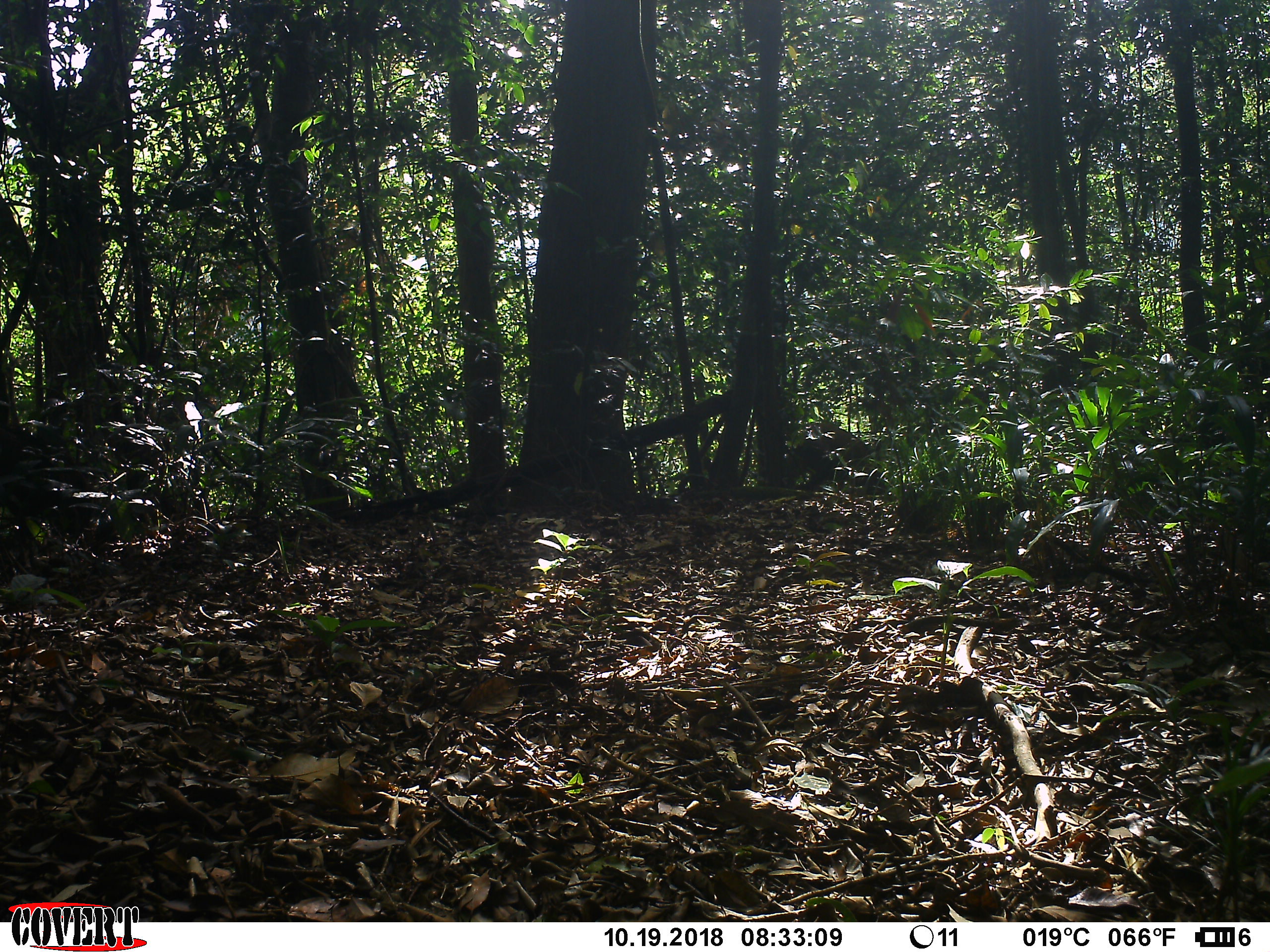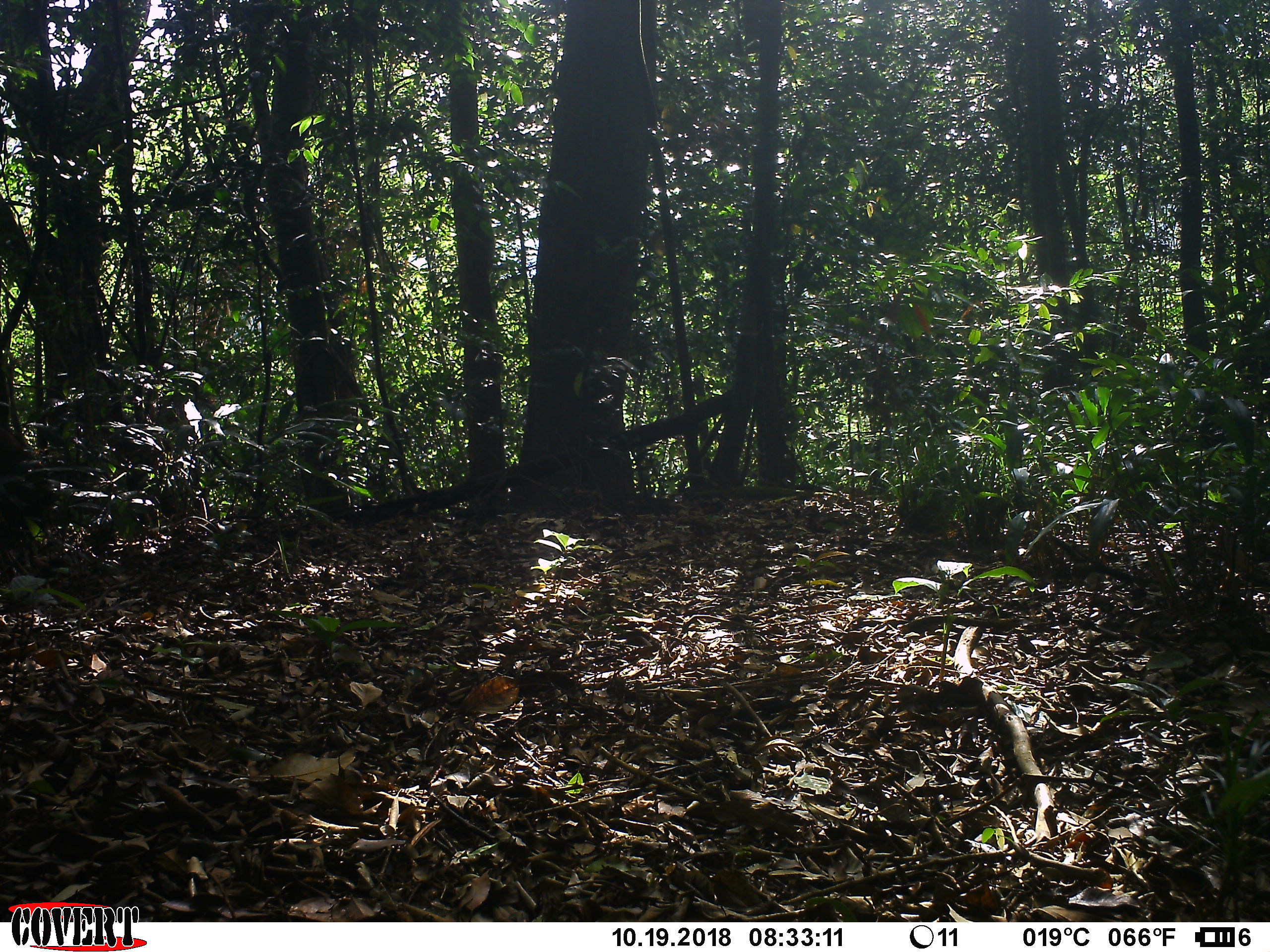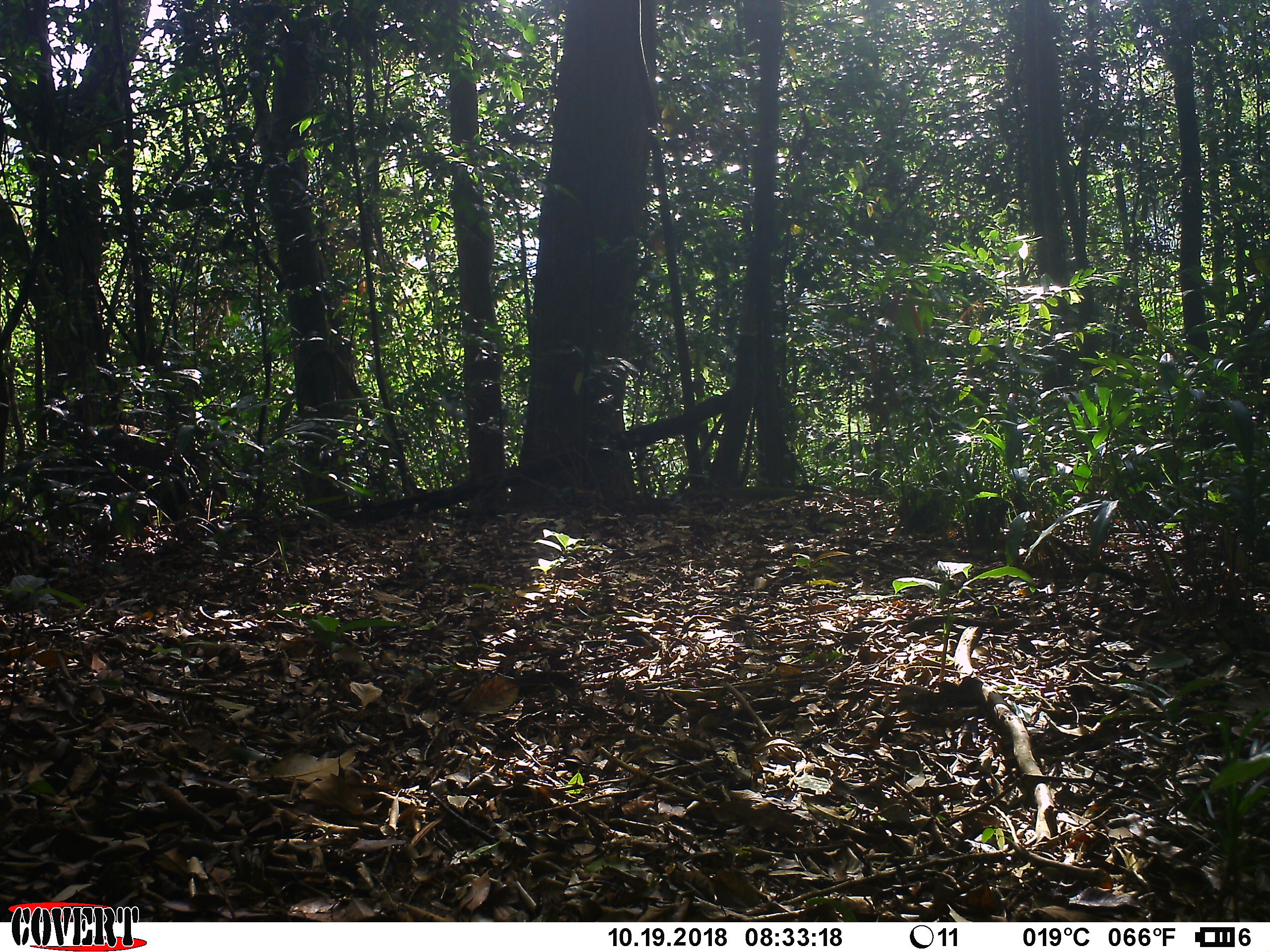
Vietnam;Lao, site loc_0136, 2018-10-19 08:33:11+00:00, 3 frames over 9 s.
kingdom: Animalia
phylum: Chordata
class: Mammalia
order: Artiodactyla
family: Suidae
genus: Sus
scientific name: Sus scrofa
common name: eurasian wild pig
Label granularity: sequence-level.